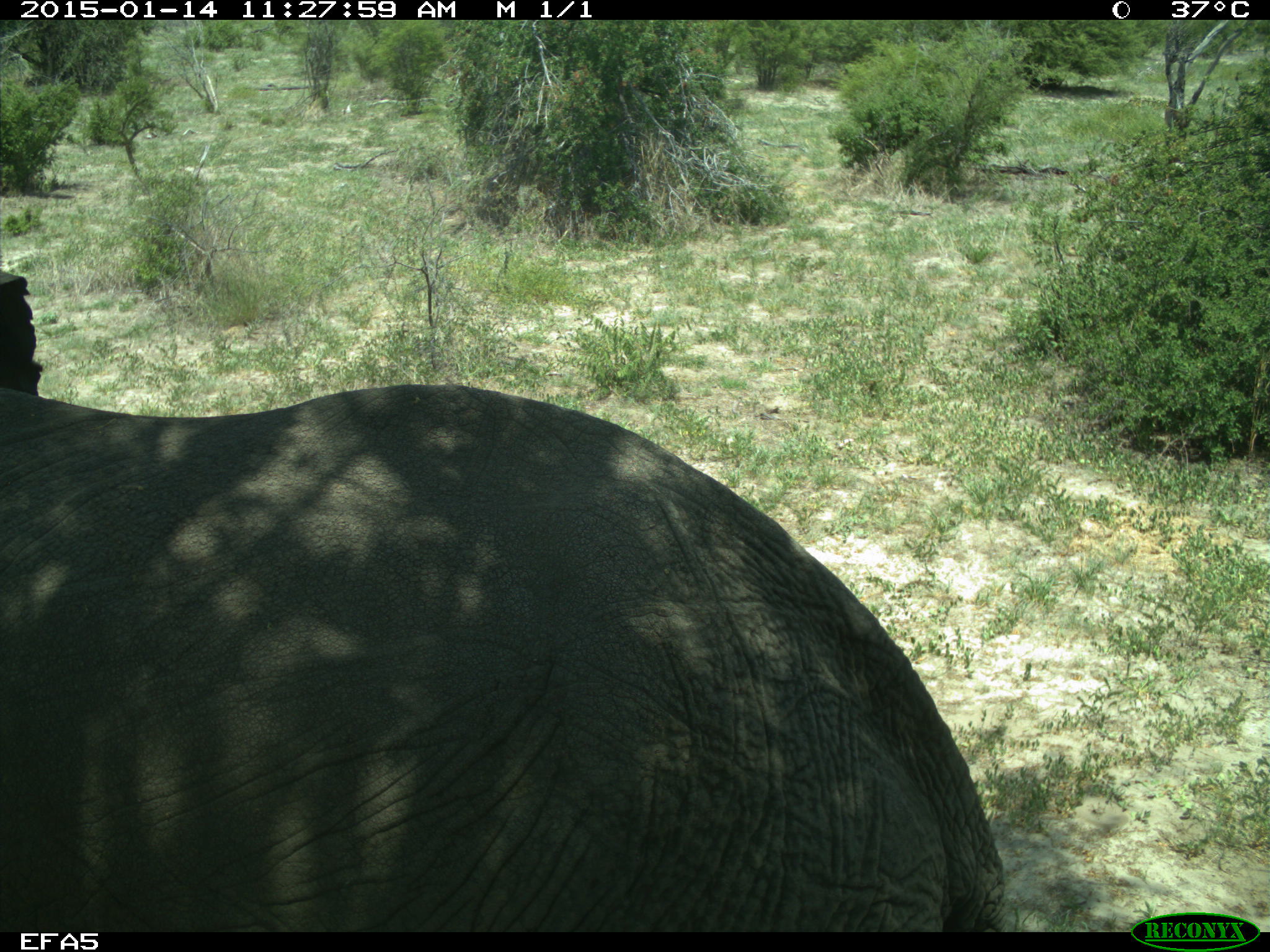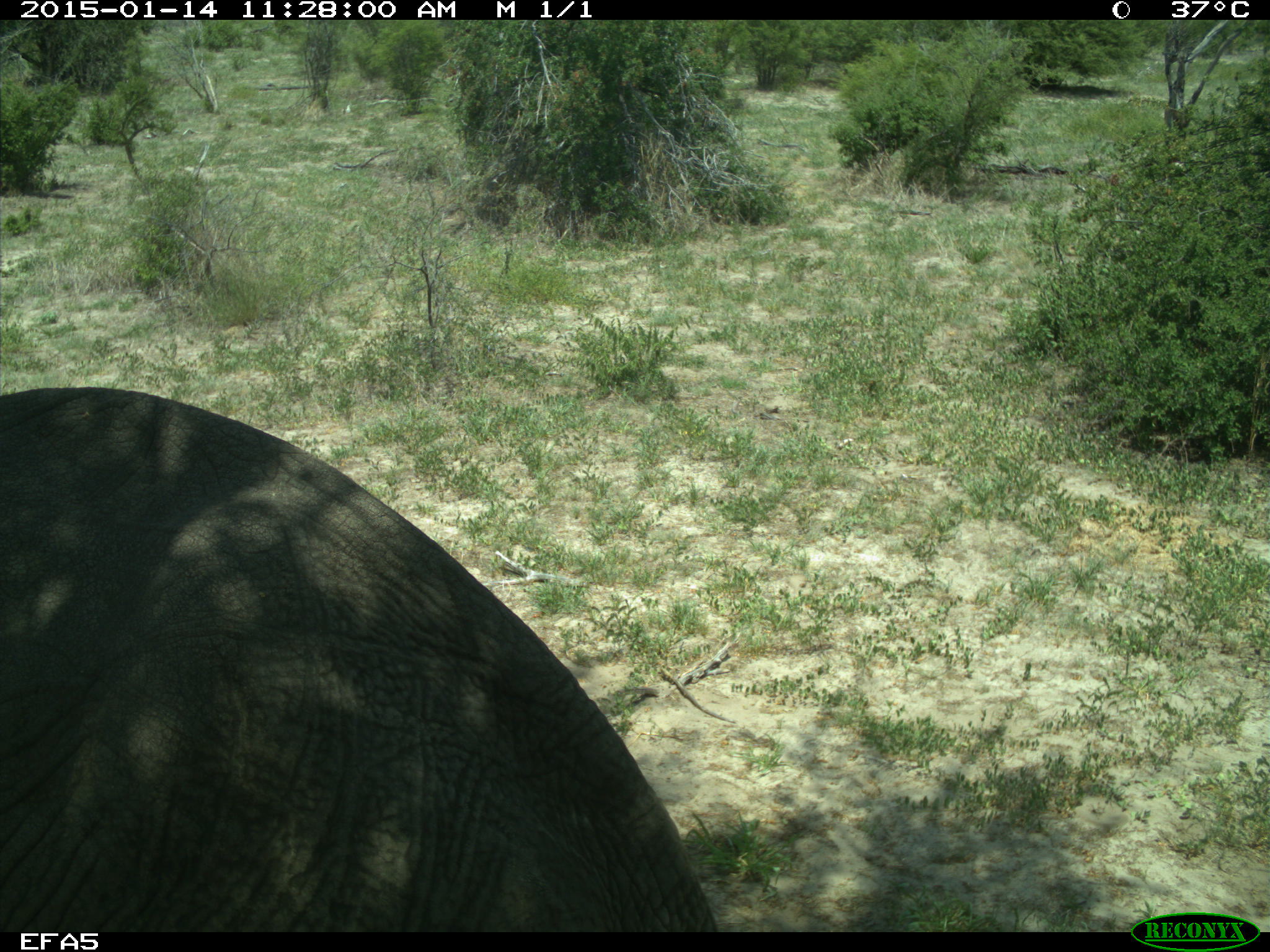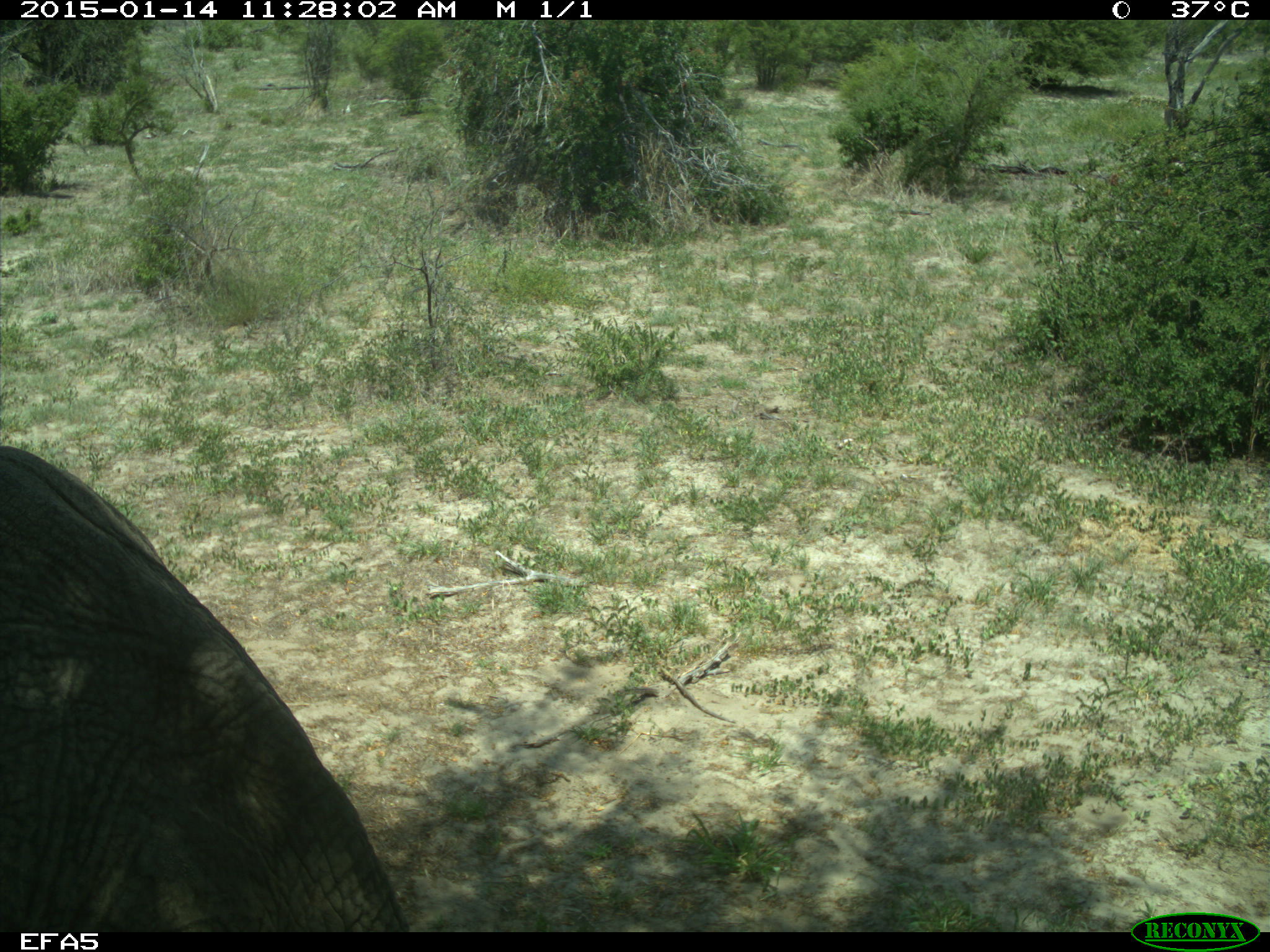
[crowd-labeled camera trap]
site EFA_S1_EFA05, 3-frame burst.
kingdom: Animalia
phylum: Chordata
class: Mammalia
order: Proboscidea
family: Elephantidae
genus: Loxodonta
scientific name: Loxodonta africana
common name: african bush elephant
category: elephant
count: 1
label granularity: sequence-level